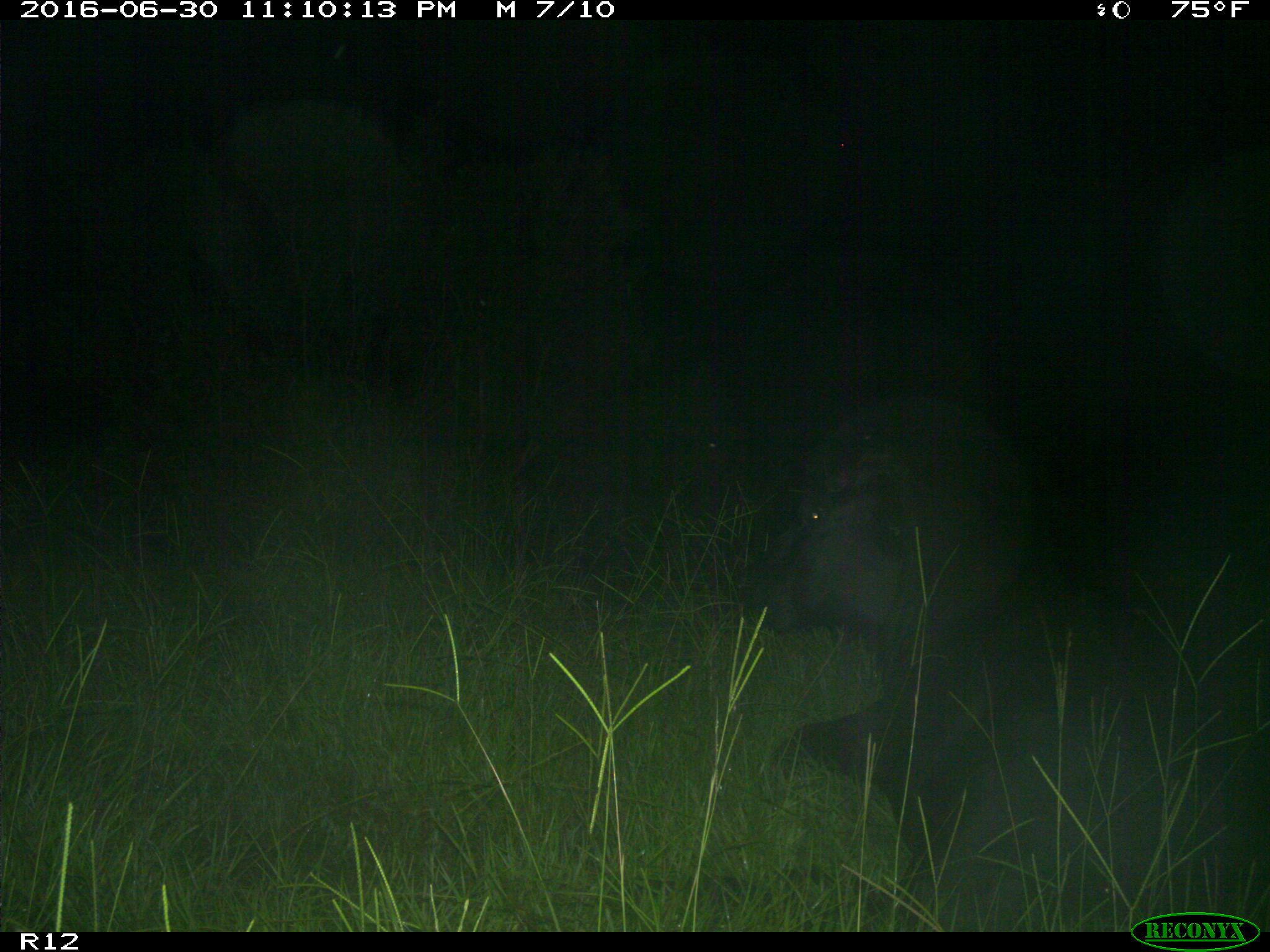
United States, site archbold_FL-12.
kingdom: Animalia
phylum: Chordata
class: Mammalia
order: Artiodactyla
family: Bovidae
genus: Bos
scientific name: Bos taurus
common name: domestic cow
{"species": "Bos taurus (domestic cow)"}